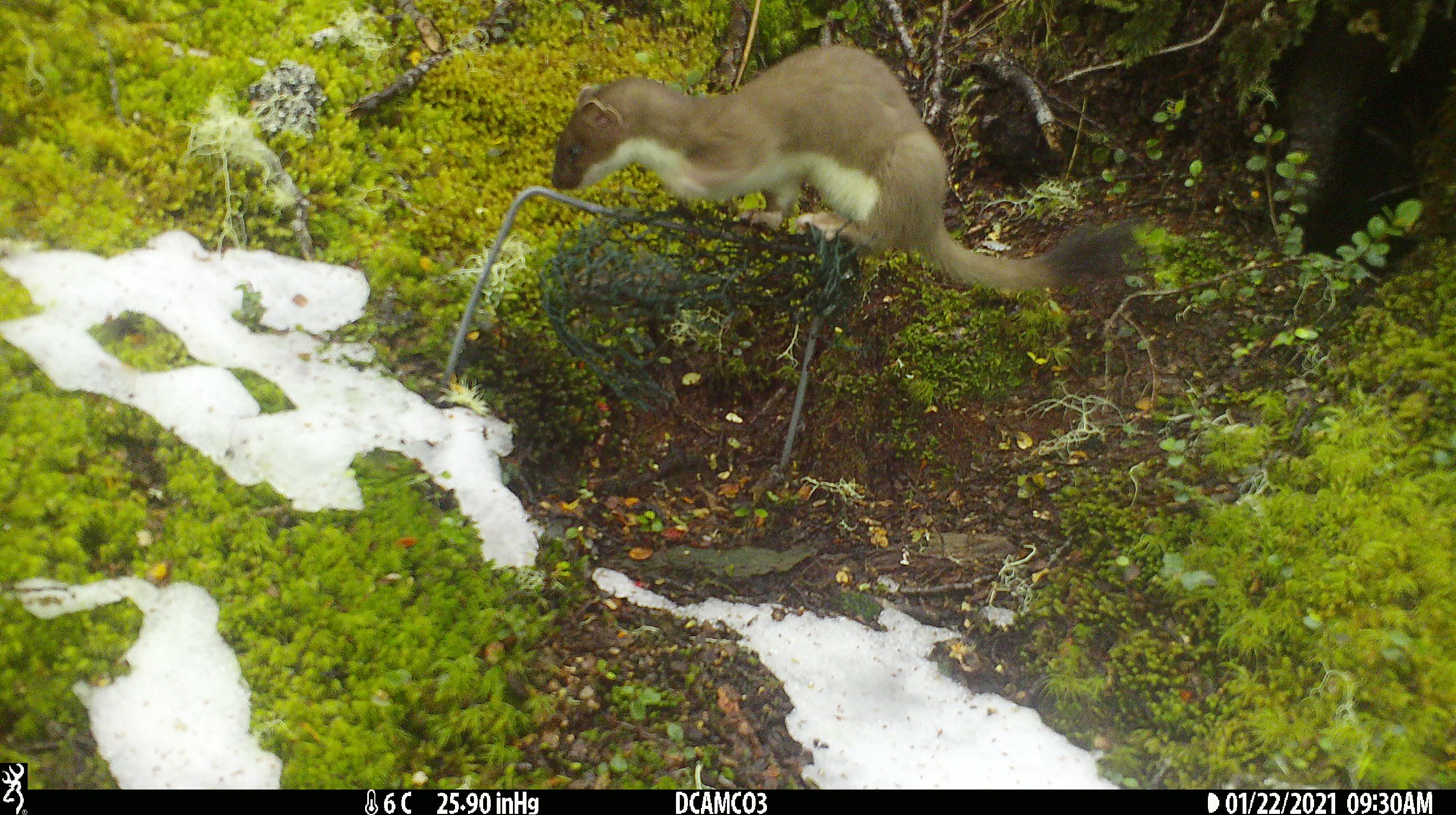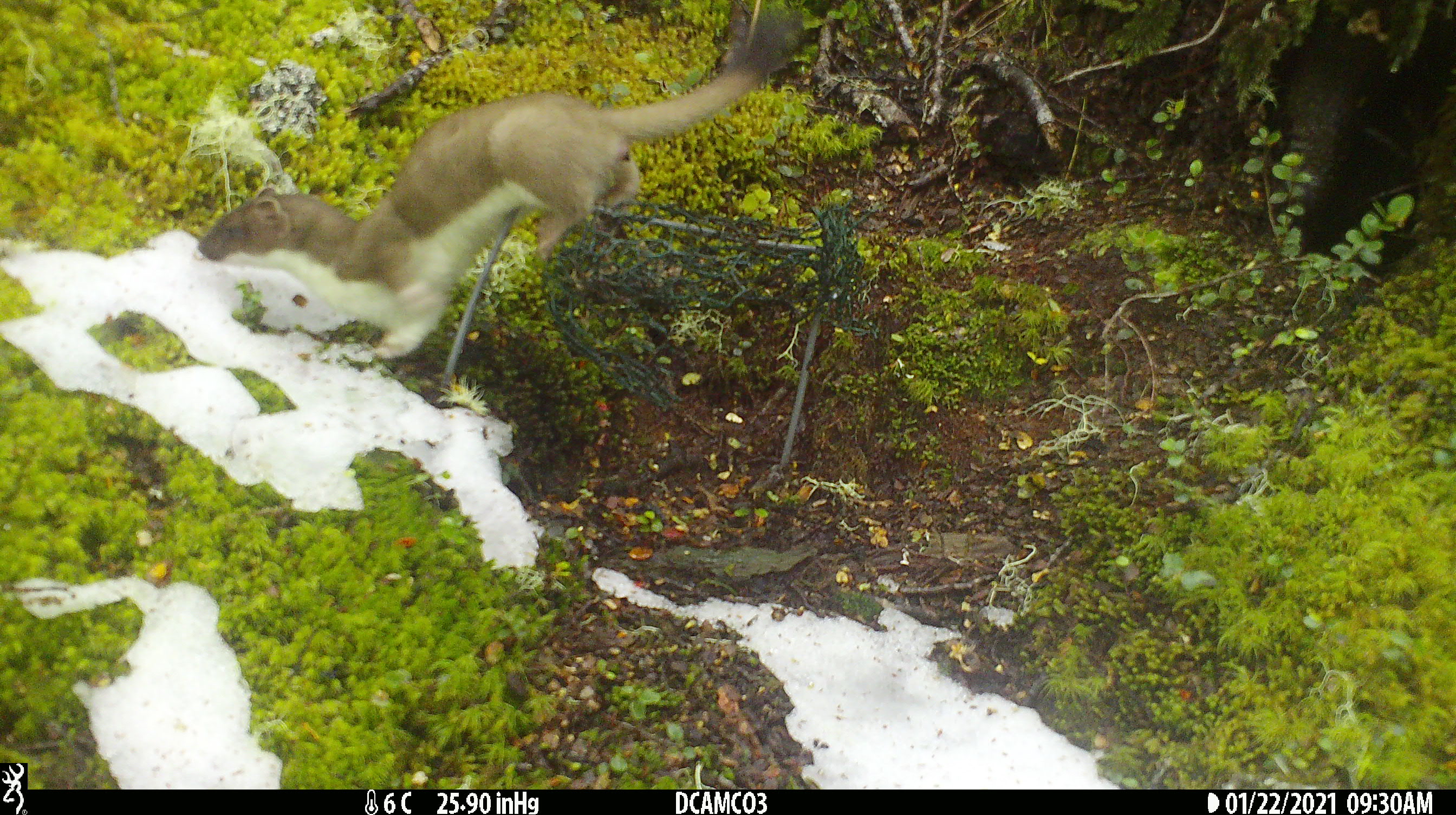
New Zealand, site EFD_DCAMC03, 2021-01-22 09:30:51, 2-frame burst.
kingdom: Animalia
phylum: Chordata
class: Mammalia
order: Carnivora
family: Mustelidae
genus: Mustela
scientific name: Mustela erminea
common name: stoat